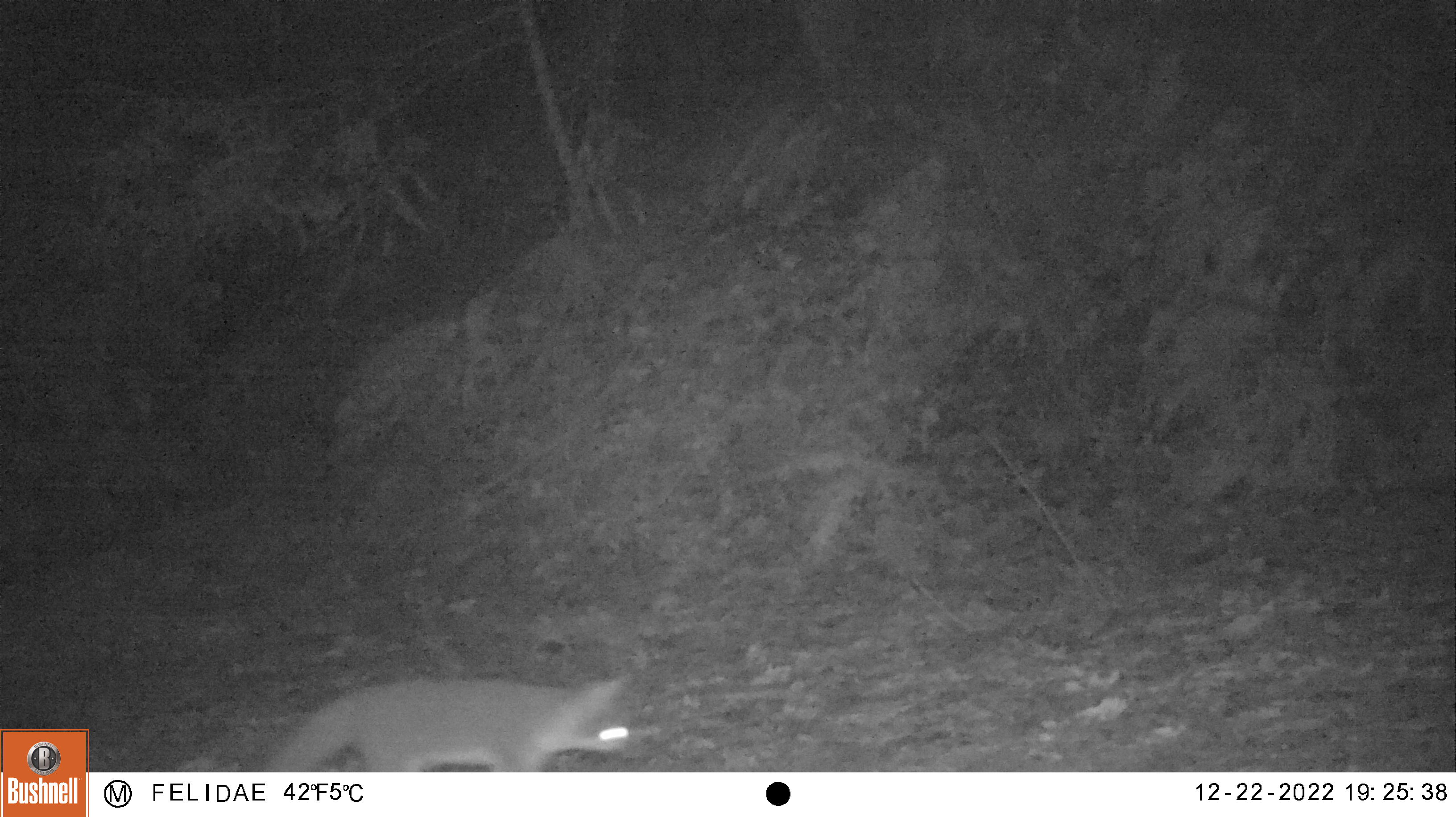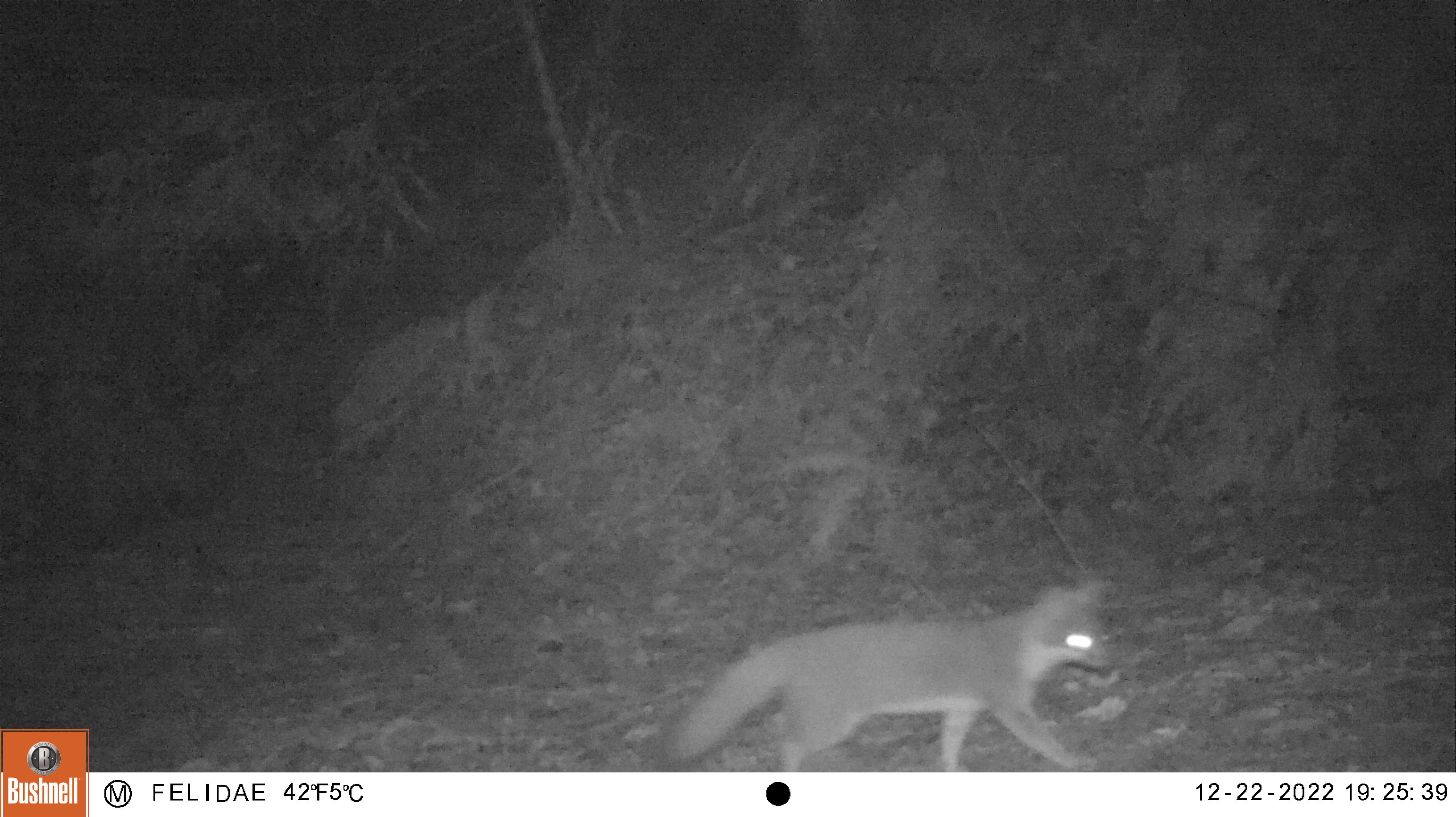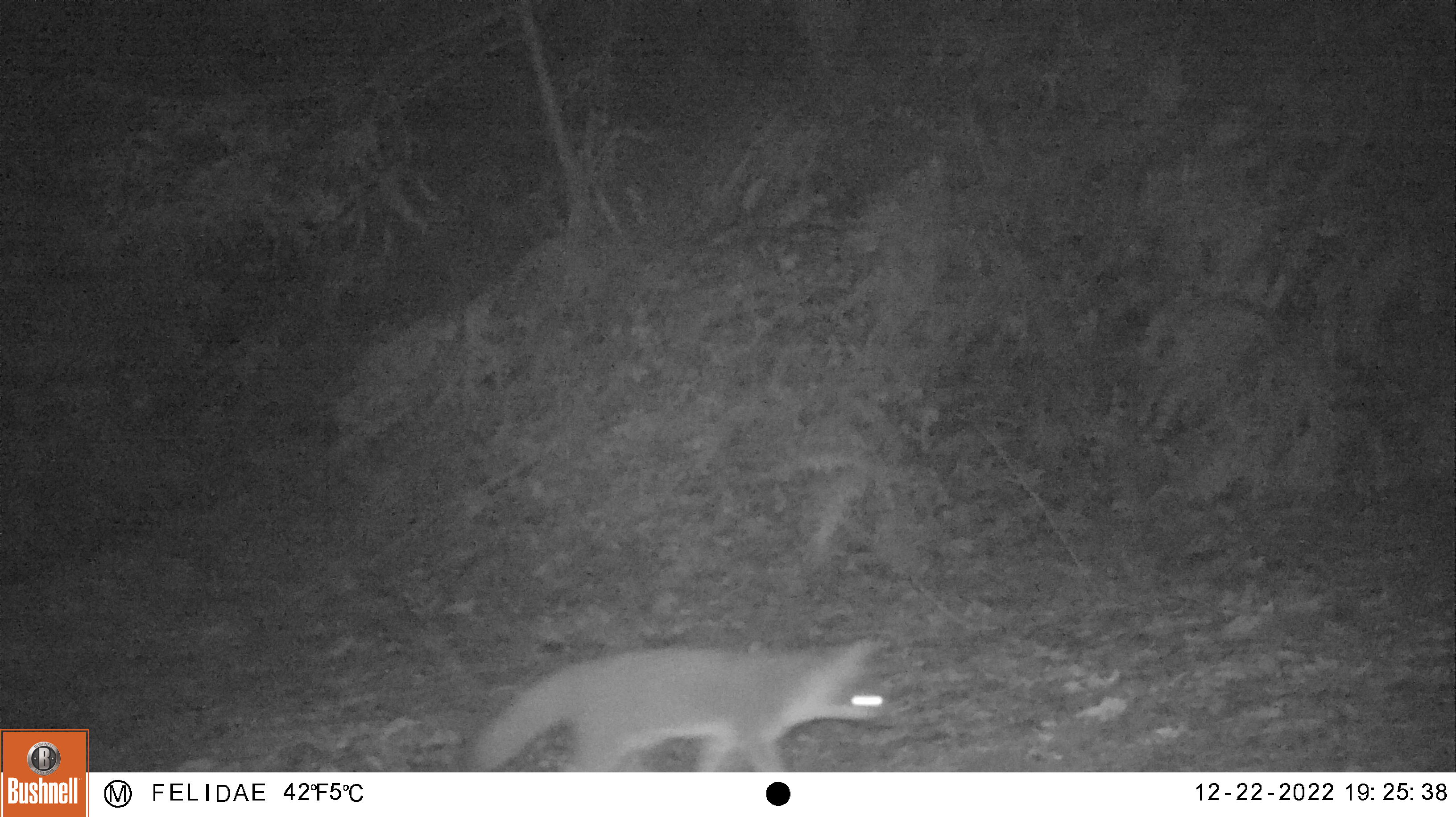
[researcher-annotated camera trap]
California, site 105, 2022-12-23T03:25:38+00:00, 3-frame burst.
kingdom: Animalia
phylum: Chordata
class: Mammalia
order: Carnivora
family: Canidae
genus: Urocyon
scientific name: Urocyon cinereoargenteus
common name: gray fox